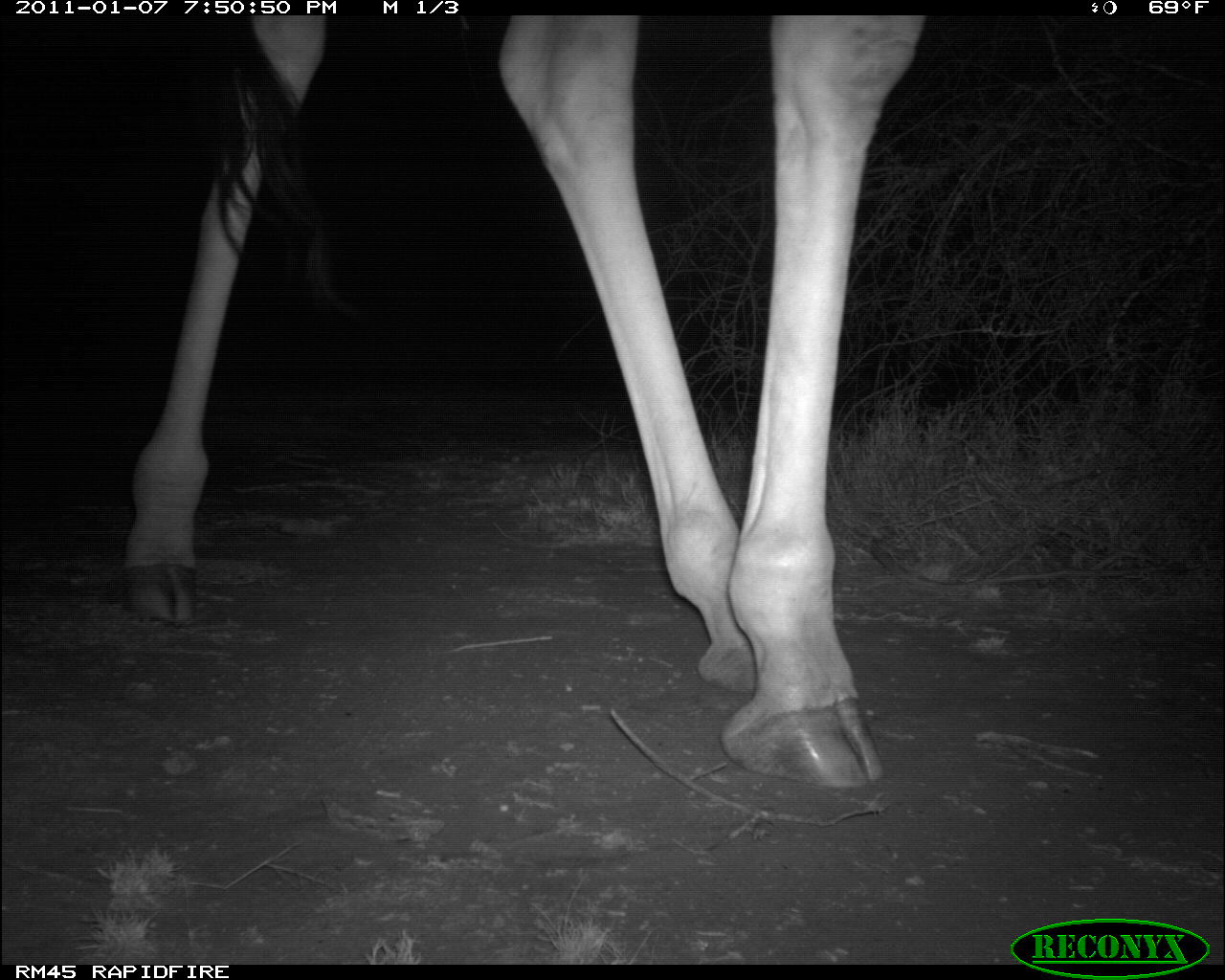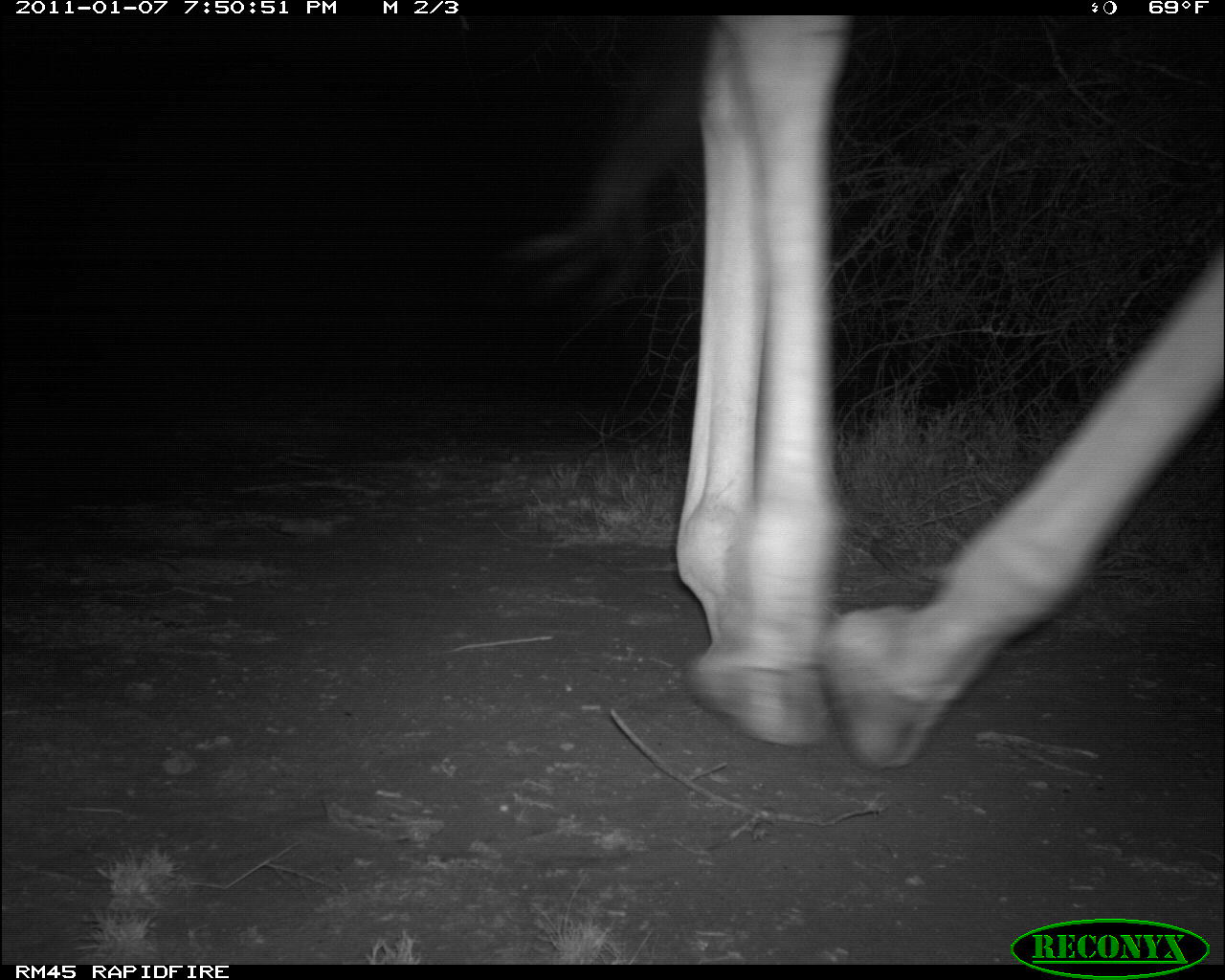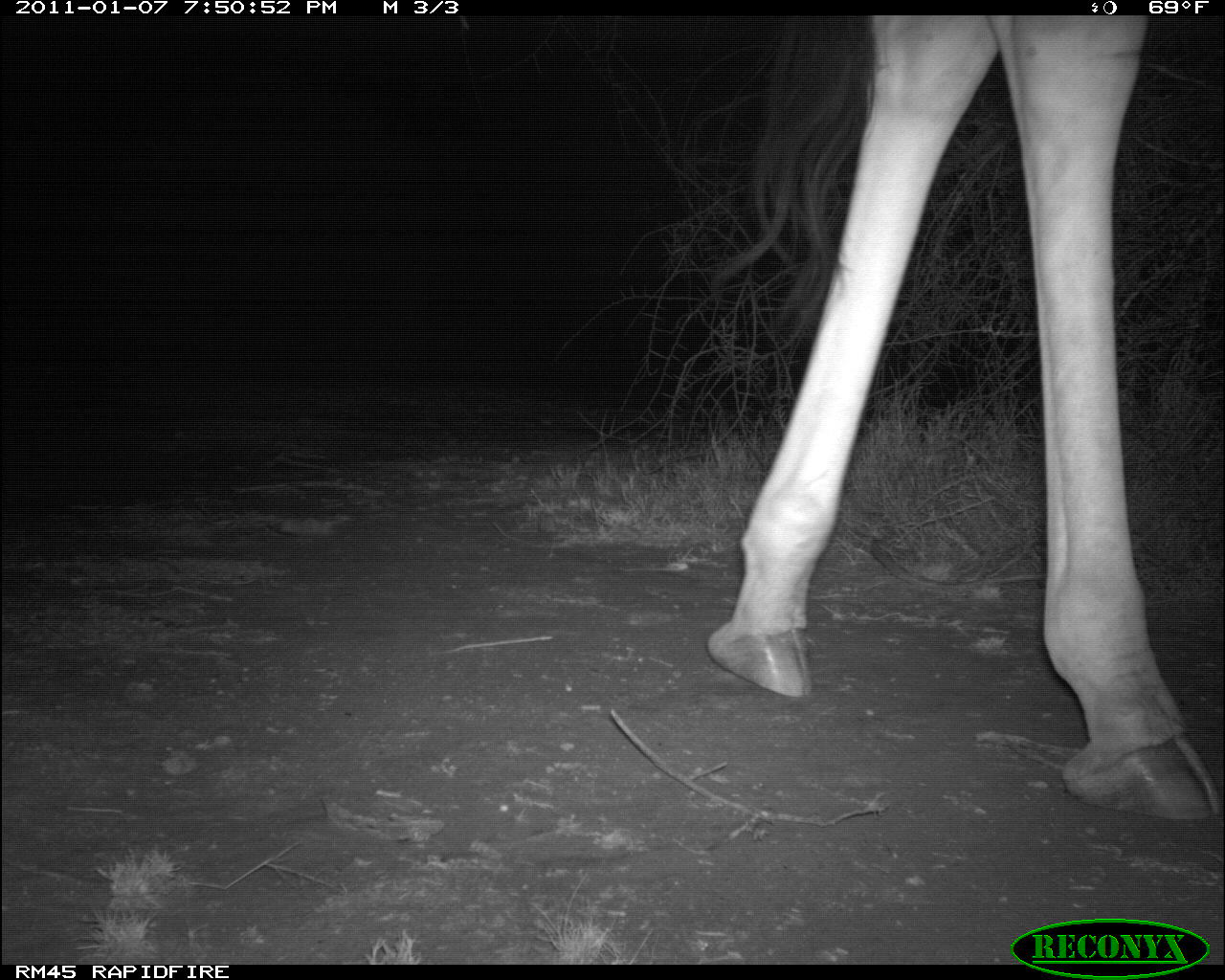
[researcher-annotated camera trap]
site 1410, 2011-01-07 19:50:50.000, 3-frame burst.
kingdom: Animalia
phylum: Chordata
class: Mammalia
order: Artiodactyla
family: Bovidae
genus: Madoqua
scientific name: Madoqua guentheri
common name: günther's dik-dik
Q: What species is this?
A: Madoqua guentheri (günther's dik-dik).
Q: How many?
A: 1.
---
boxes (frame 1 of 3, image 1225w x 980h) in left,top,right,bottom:
madoqua guentheri: 118,17,925,790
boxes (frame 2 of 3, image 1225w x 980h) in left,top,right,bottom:
madoqua guentheri: 496,17,1225,770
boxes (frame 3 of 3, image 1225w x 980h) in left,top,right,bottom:
madoqua guentheri: 702,17,1221,821